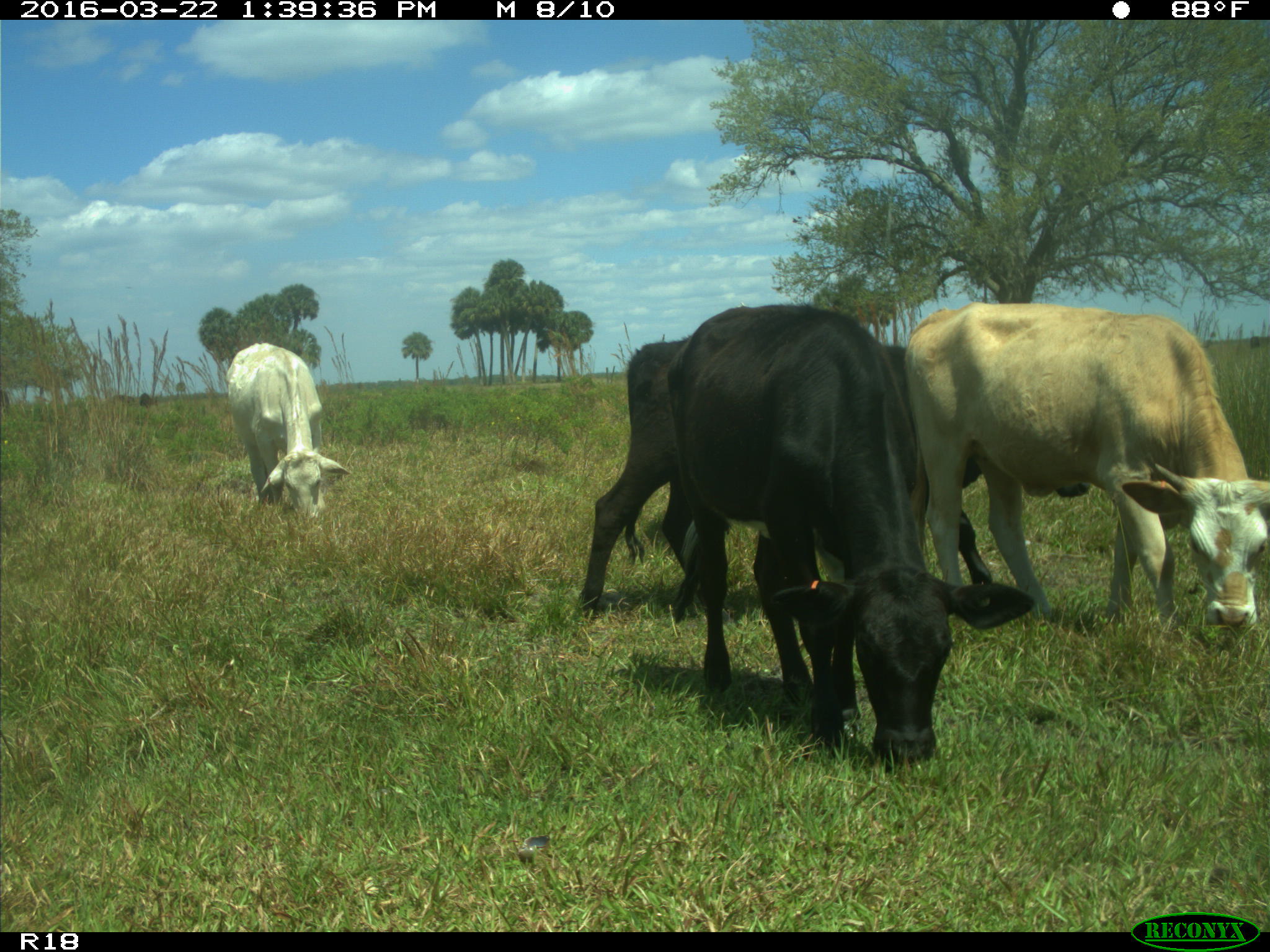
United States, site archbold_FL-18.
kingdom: Animalia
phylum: Chordata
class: Mammalia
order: Artiodactyla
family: Bovidae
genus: Bos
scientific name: Bos taurus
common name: domestic cow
Bos taurus (domestic cow).